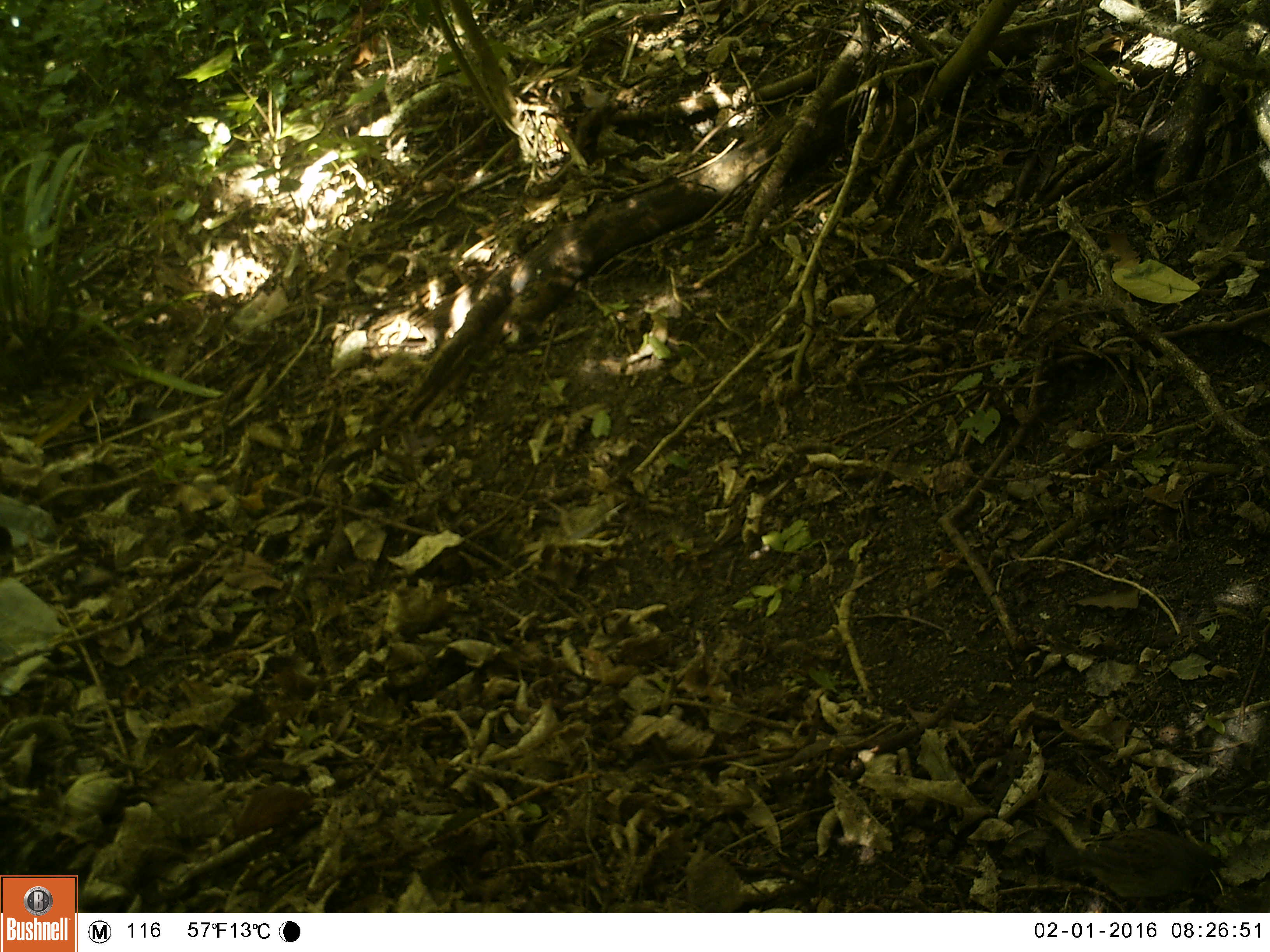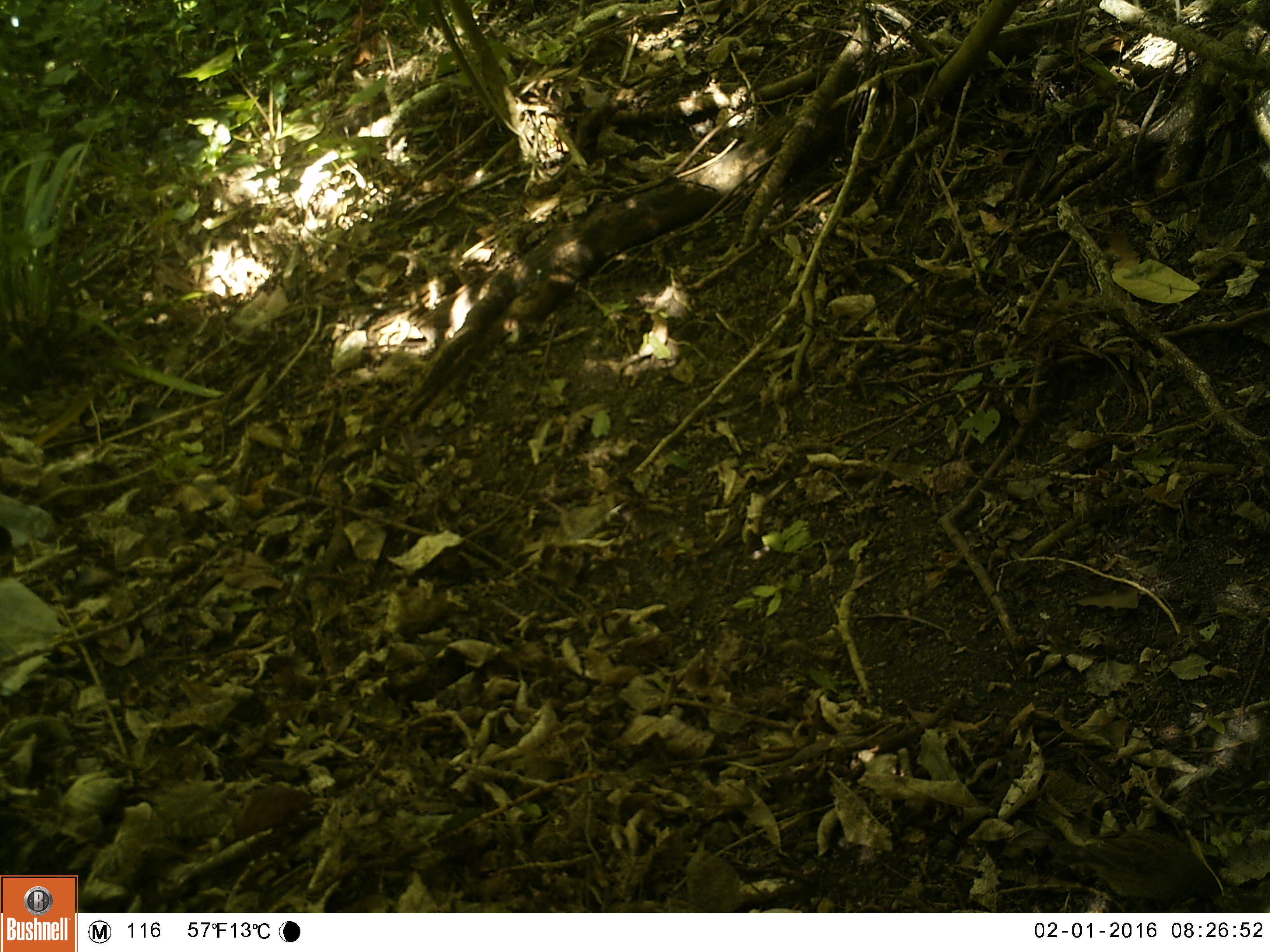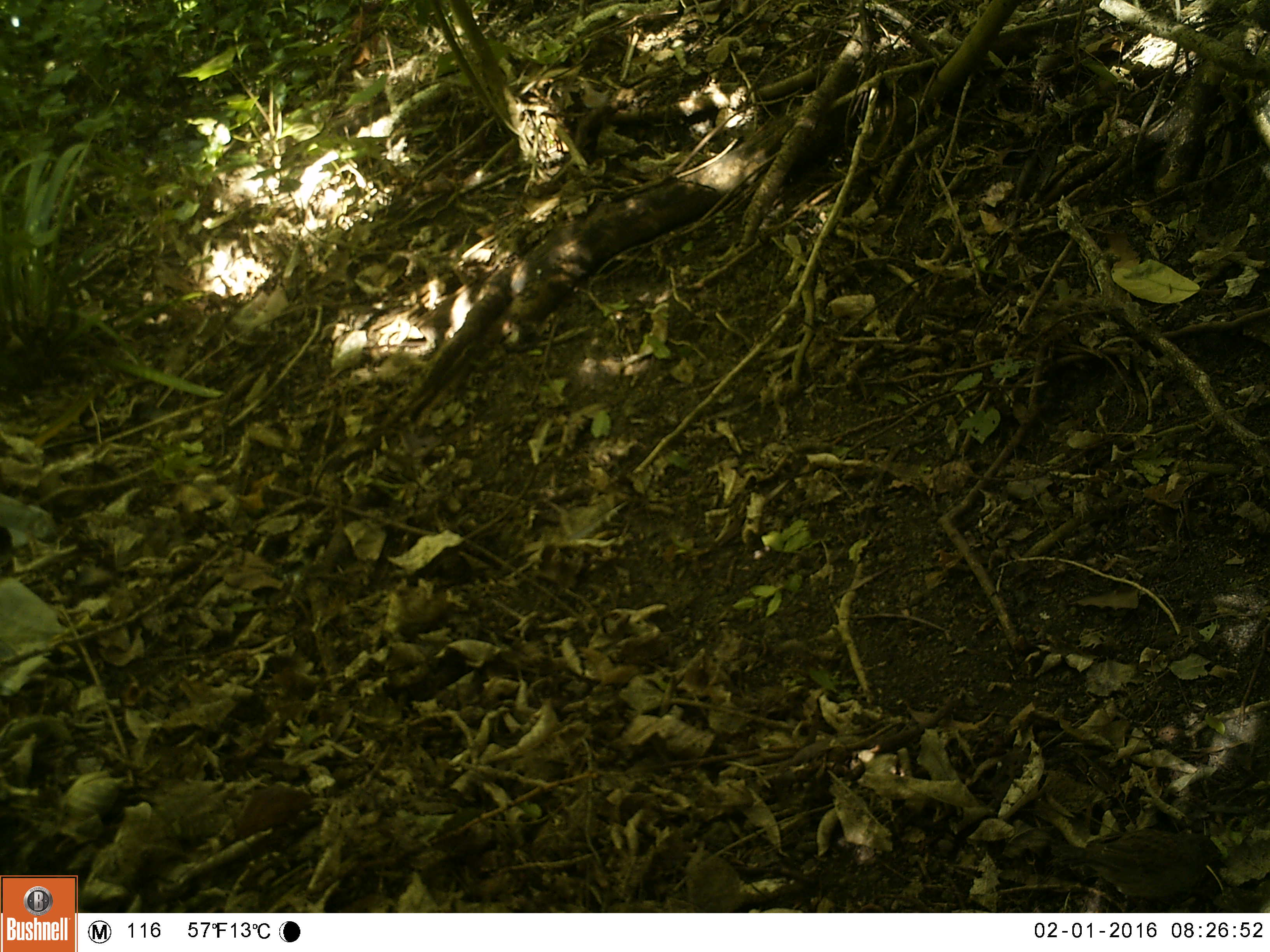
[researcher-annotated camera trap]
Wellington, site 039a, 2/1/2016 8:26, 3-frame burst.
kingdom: Animalia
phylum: Chordata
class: Aves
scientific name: Aves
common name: bird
Bird (Aves).